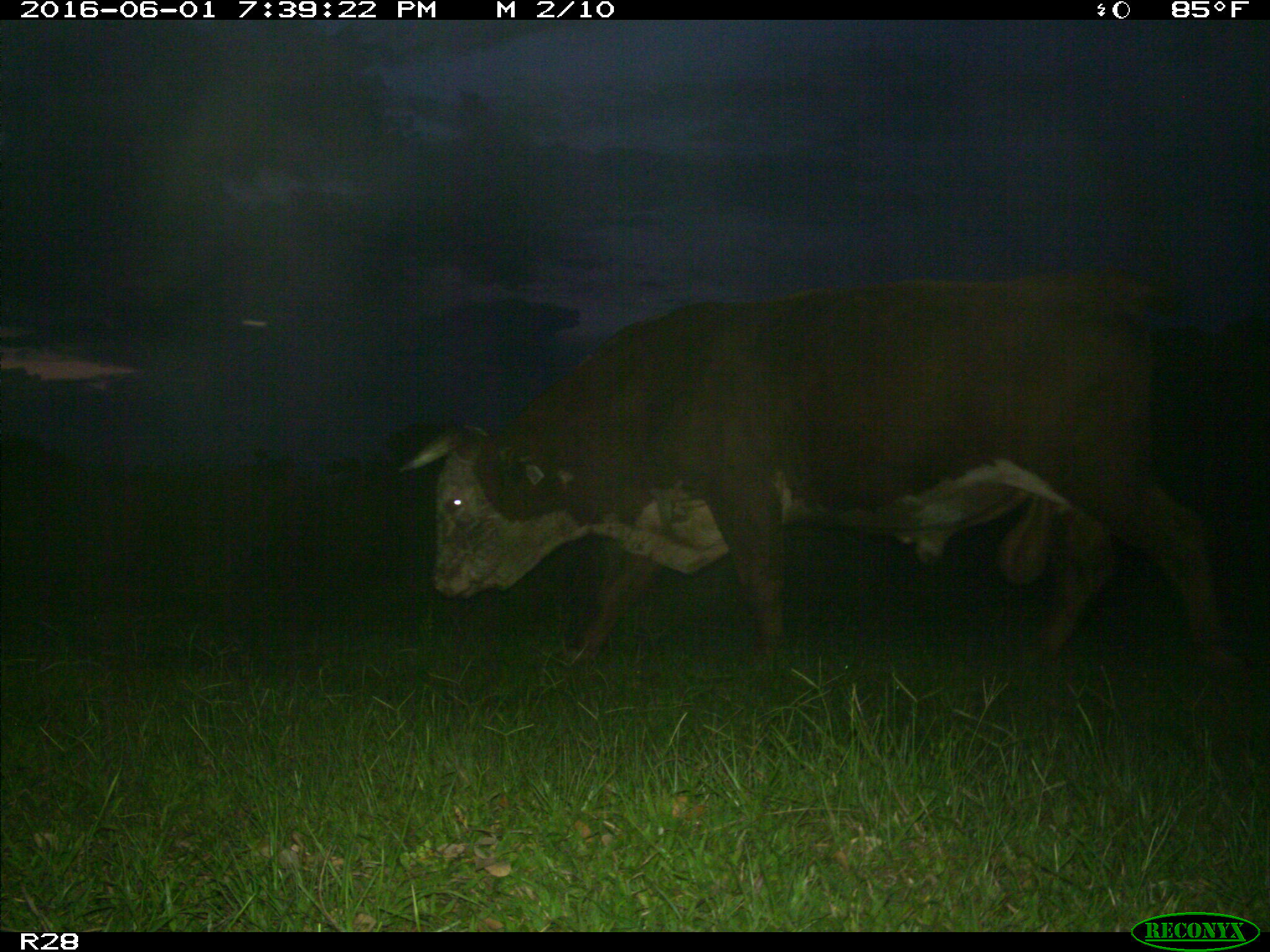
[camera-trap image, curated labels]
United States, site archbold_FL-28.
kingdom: Animalia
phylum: Chordata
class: Mammalia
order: Artiodactyla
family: Bovidae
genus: Bos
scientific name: Bos taurus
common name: domestic cow